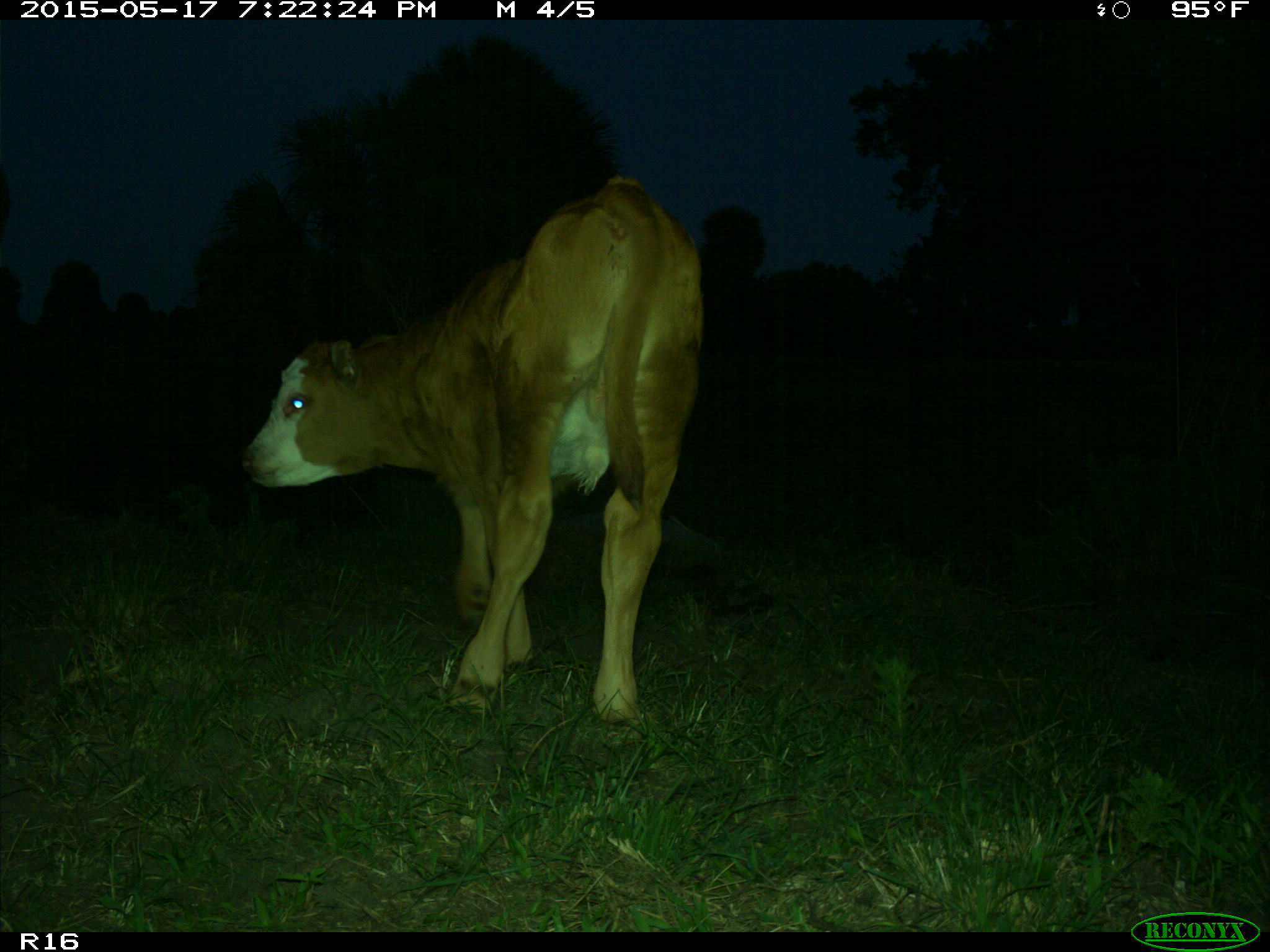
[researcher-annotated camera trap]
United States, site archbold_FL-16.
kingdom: Animalia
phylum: Chordata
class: Mammalia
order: Artiodactyla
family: Bovidae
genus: Bos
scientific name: Bos taurus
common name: domestic cow